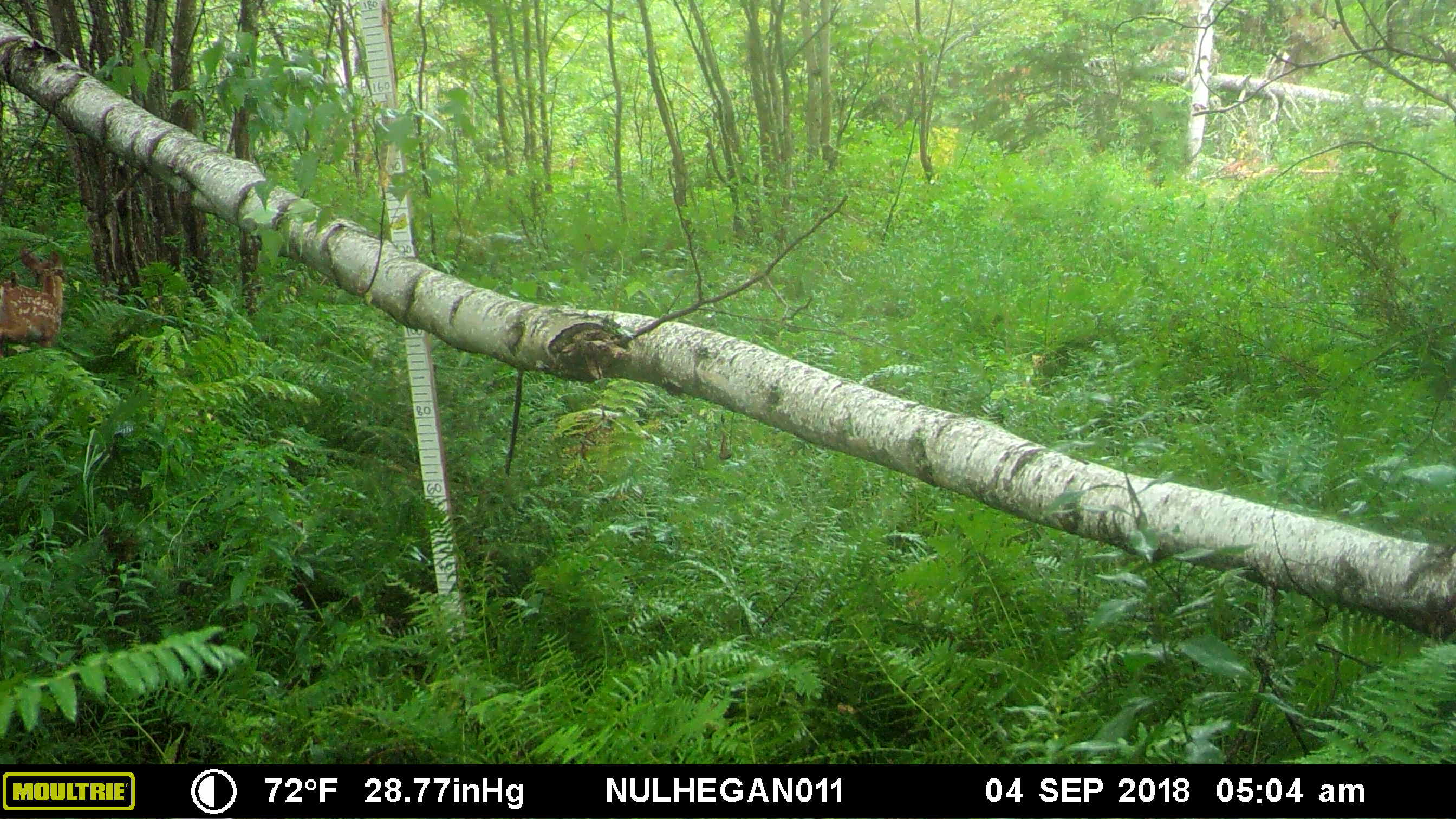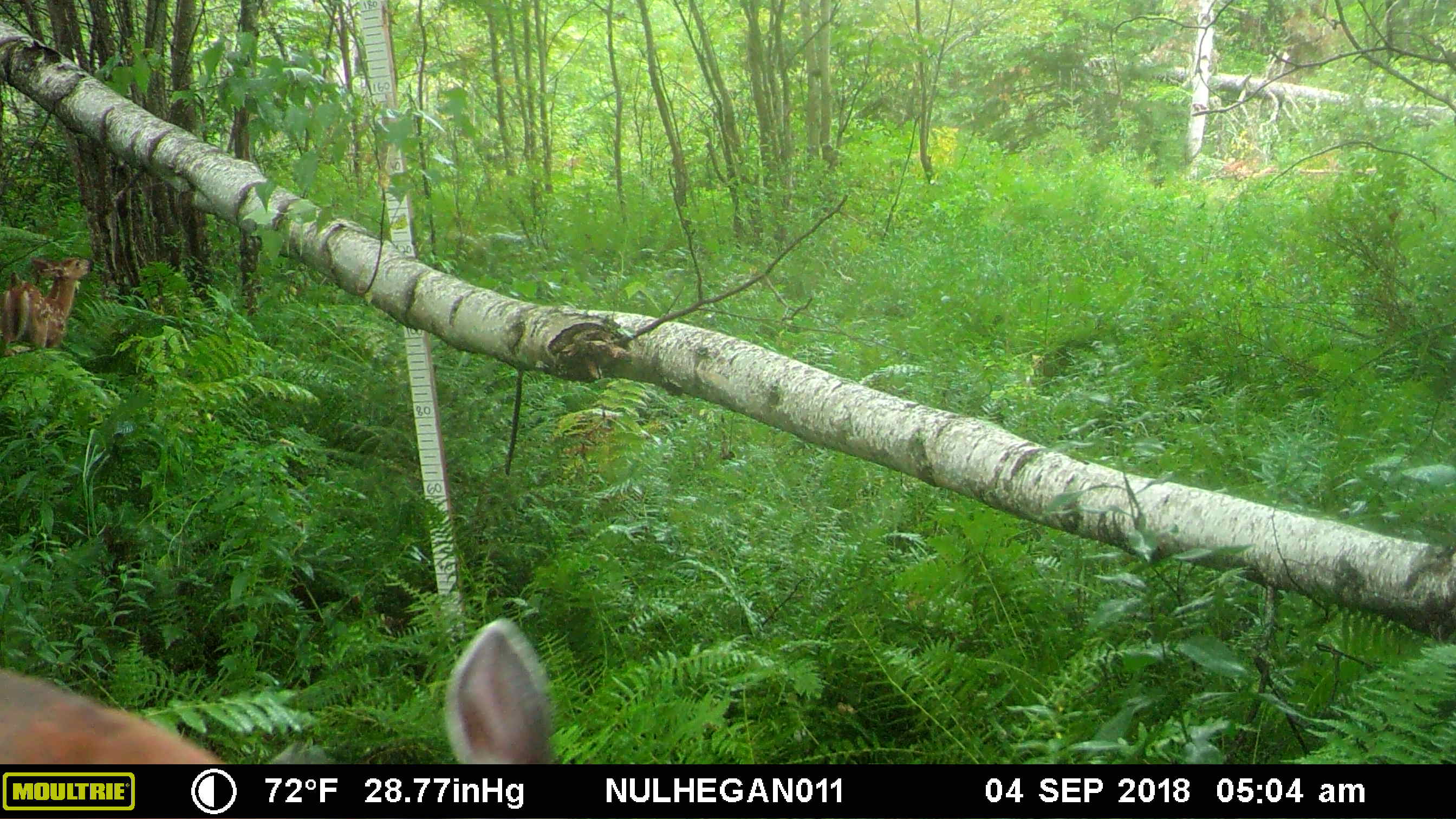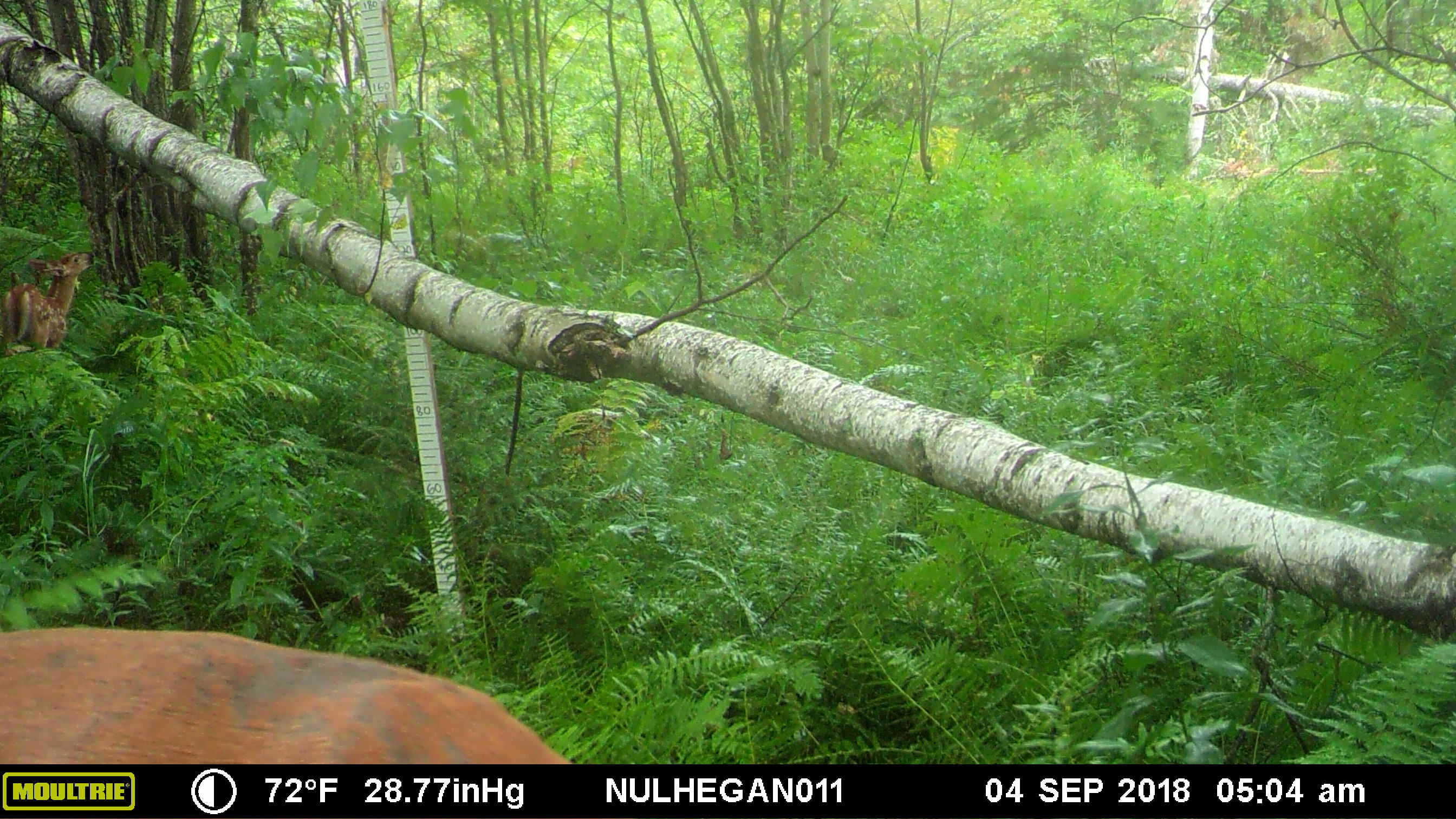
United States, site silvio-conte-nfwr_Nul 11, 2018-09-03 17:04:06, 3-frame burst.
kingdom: Animalia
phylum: Chordata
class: Mammalia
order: Artiodactyla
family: Cervidae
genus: Odocoileus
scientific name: Odocoileus virginianus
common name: white-tailed deer